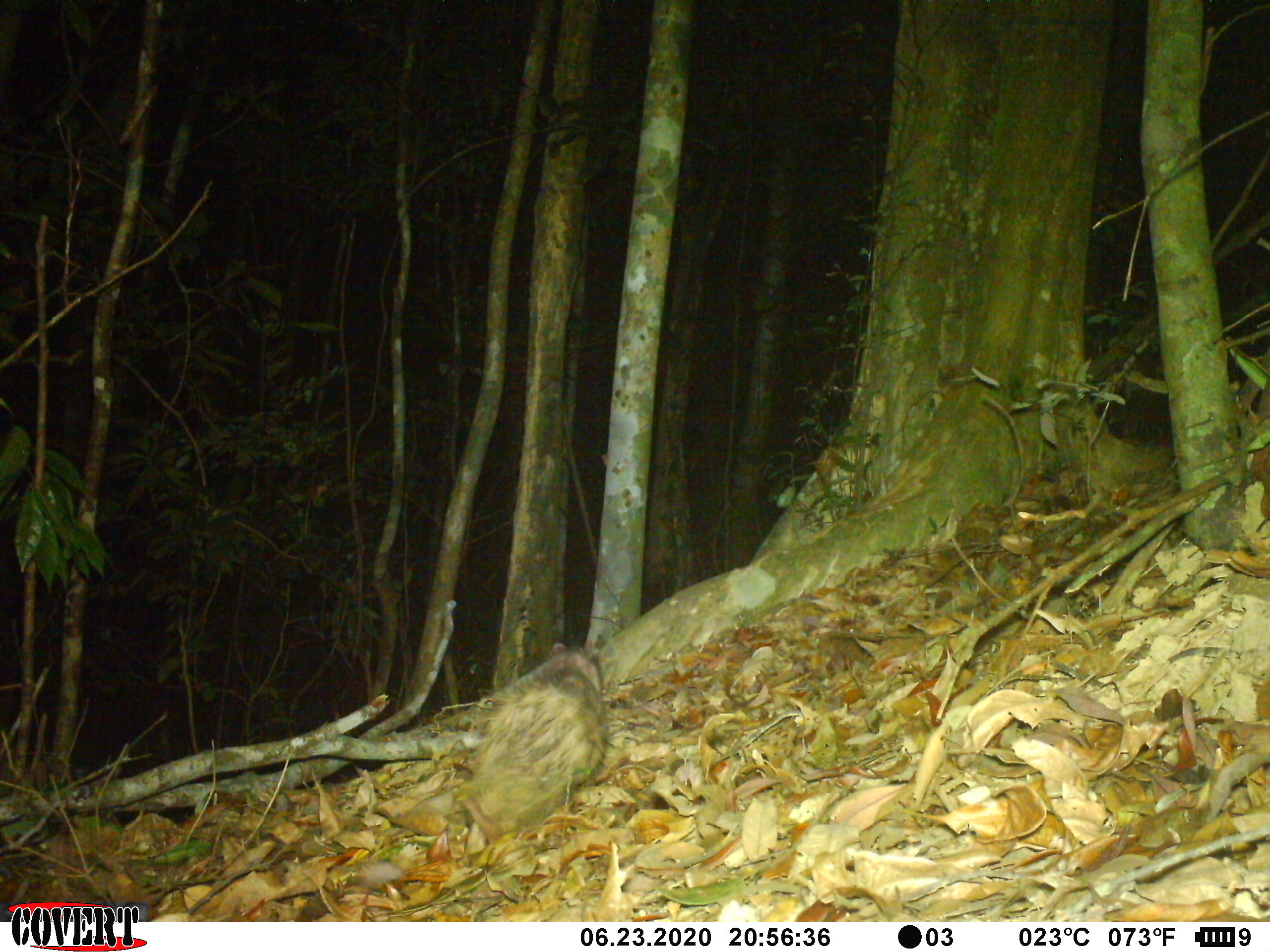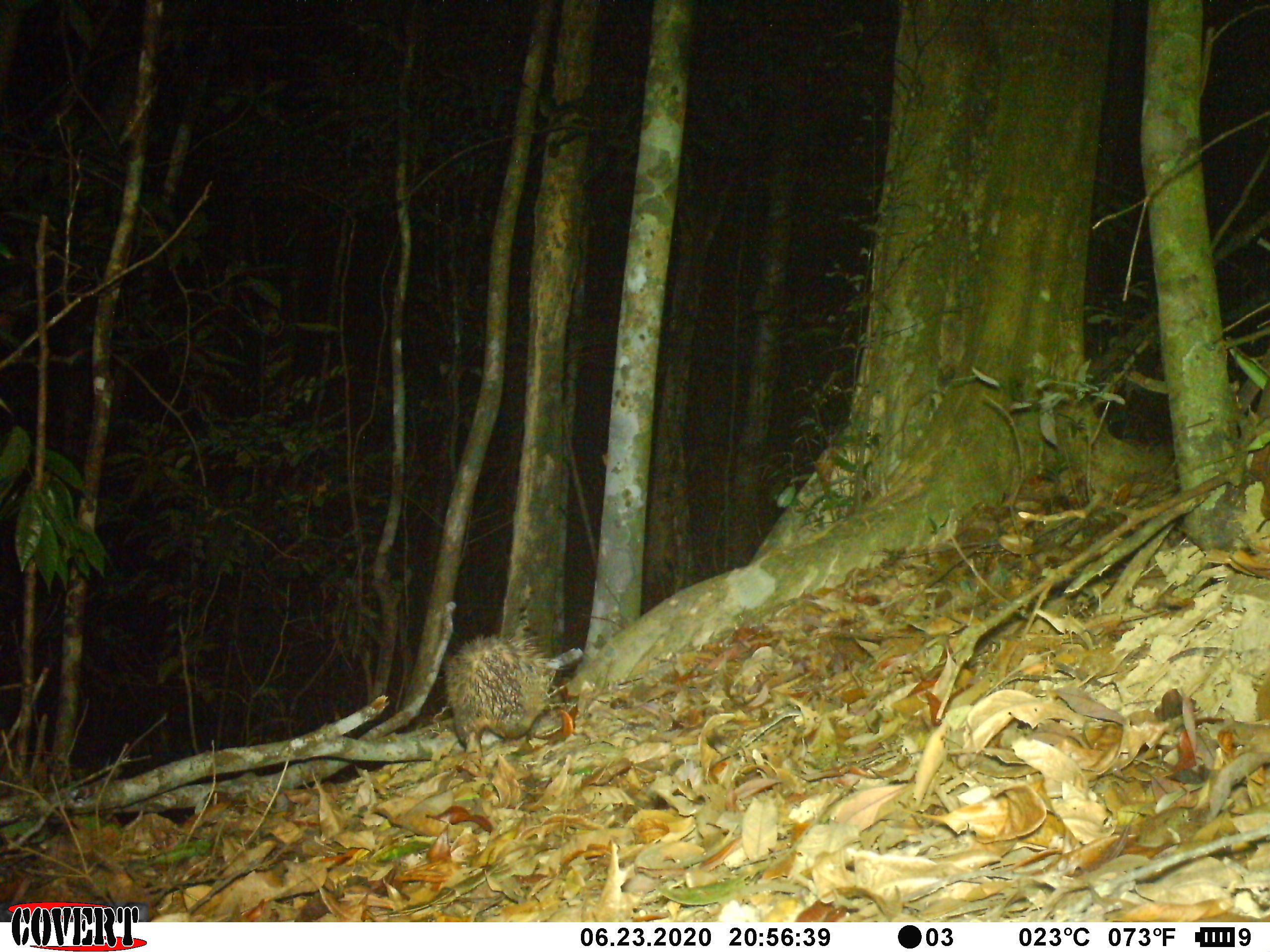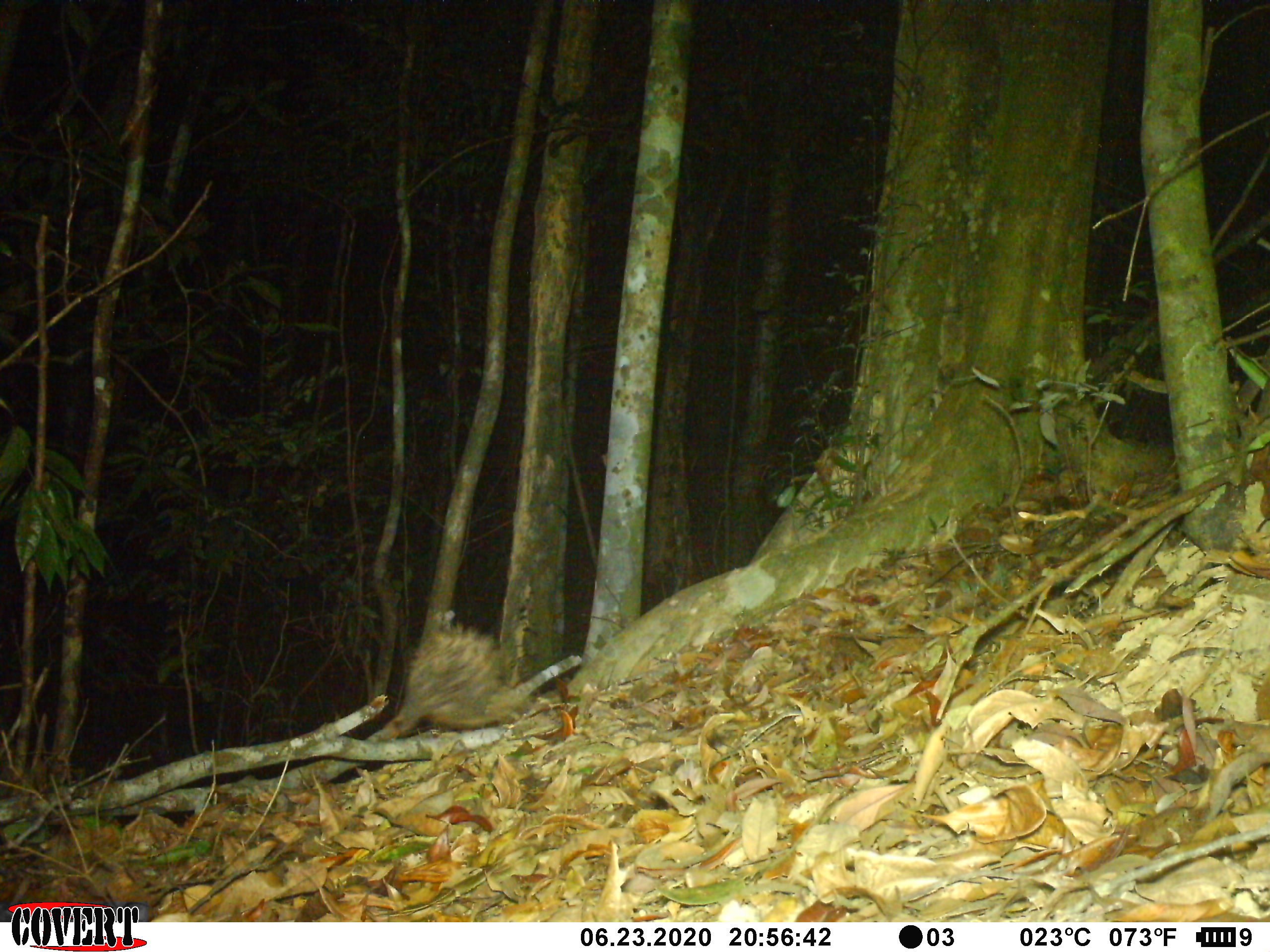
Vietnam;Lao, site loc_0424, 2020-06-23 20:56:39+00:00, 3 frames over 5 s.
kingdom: Animalia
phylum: Chordata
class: Mammalia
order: Rodentia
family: Hystricidae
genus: Atherurus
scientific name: Atherurus macrourus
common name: asiatic brush-tailed porcupine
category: asiatic brush tailed porcupine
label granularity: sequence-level